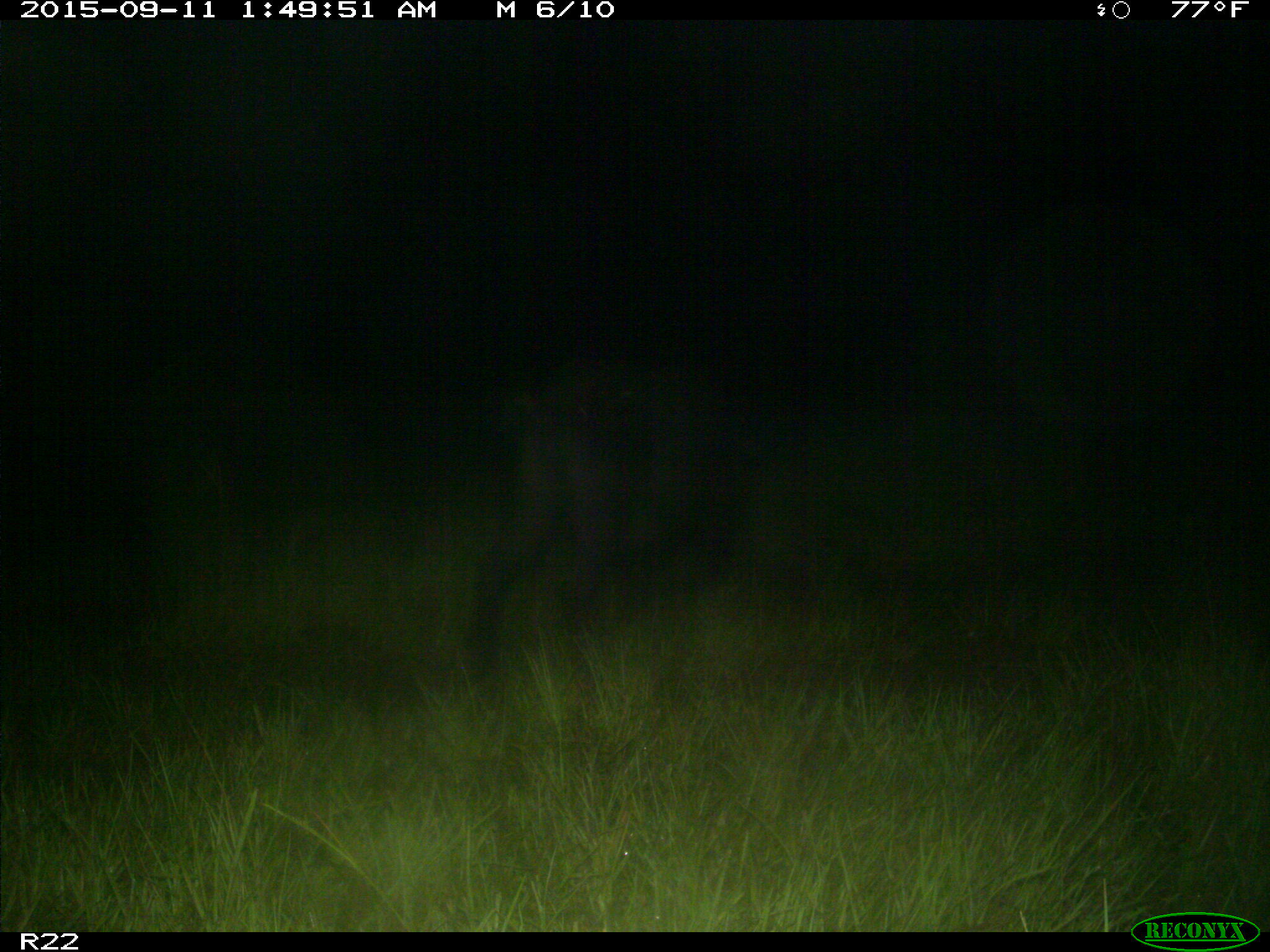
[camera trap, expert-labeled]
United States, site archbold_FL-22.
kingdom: Animalia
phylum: Chordata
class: Mammalia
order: Artiodactyla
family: Suidae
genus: Sus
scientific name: Sus scrofa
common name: wild boar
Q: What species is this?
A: Sus scrofa (wild boar).